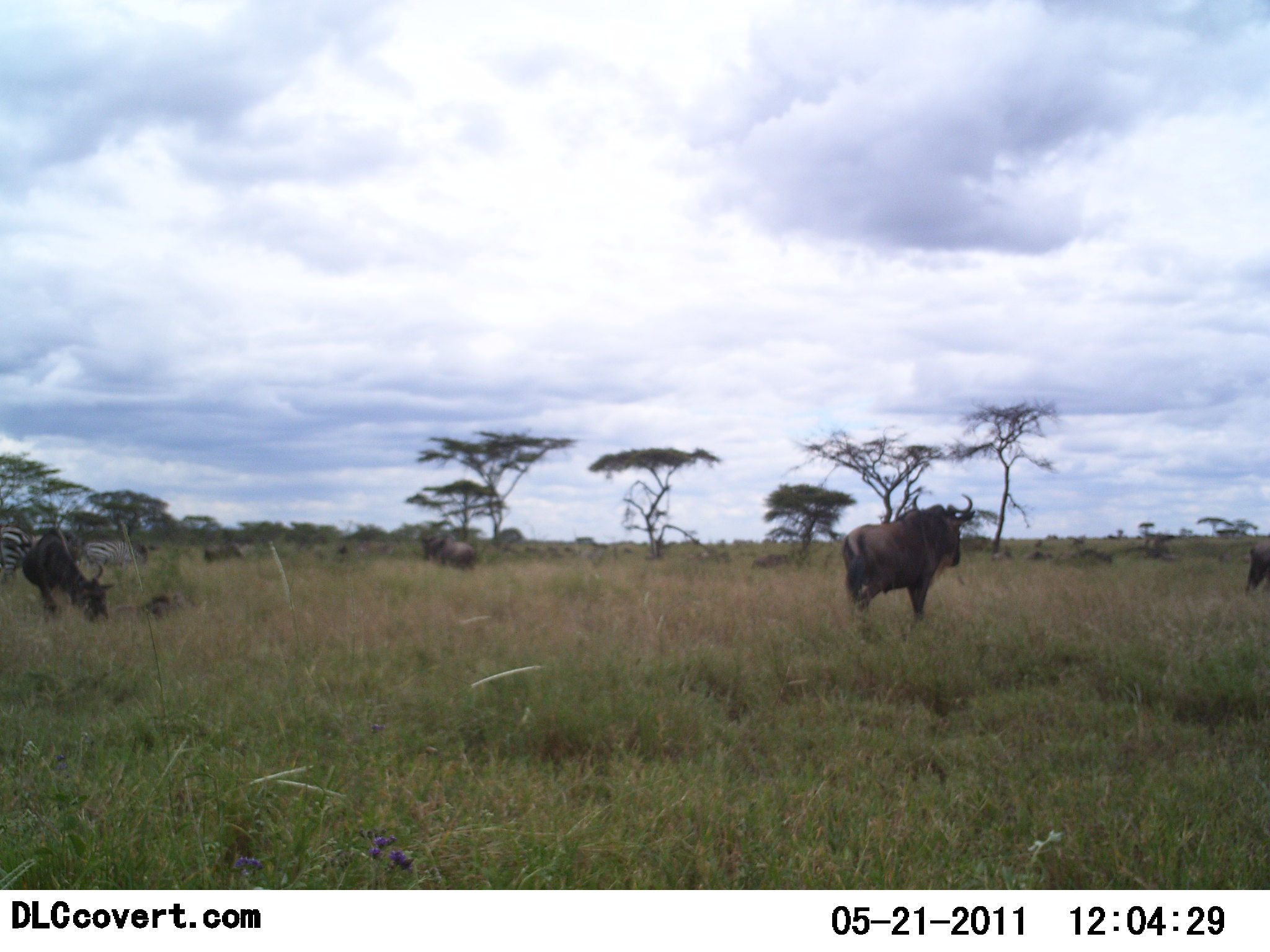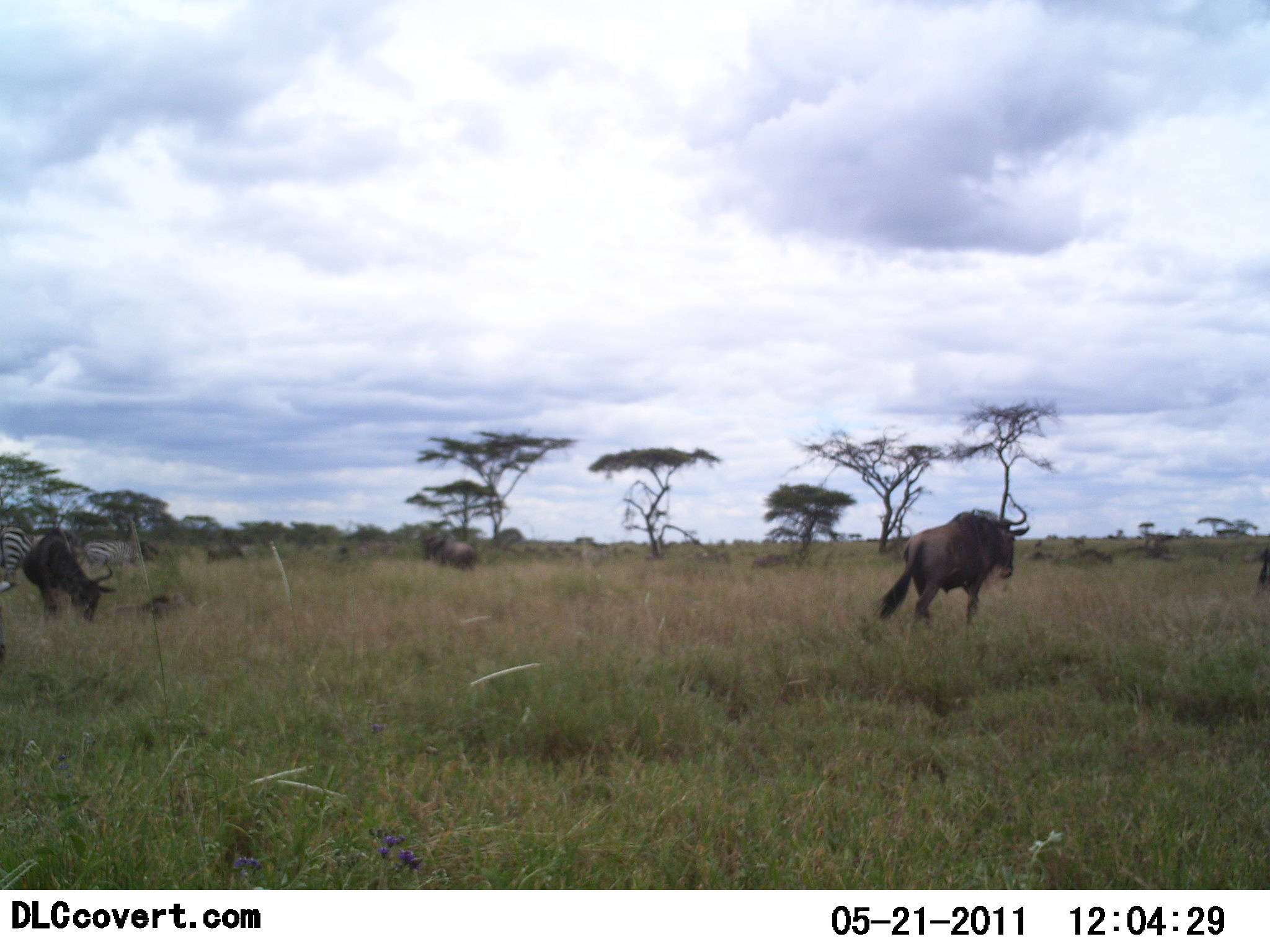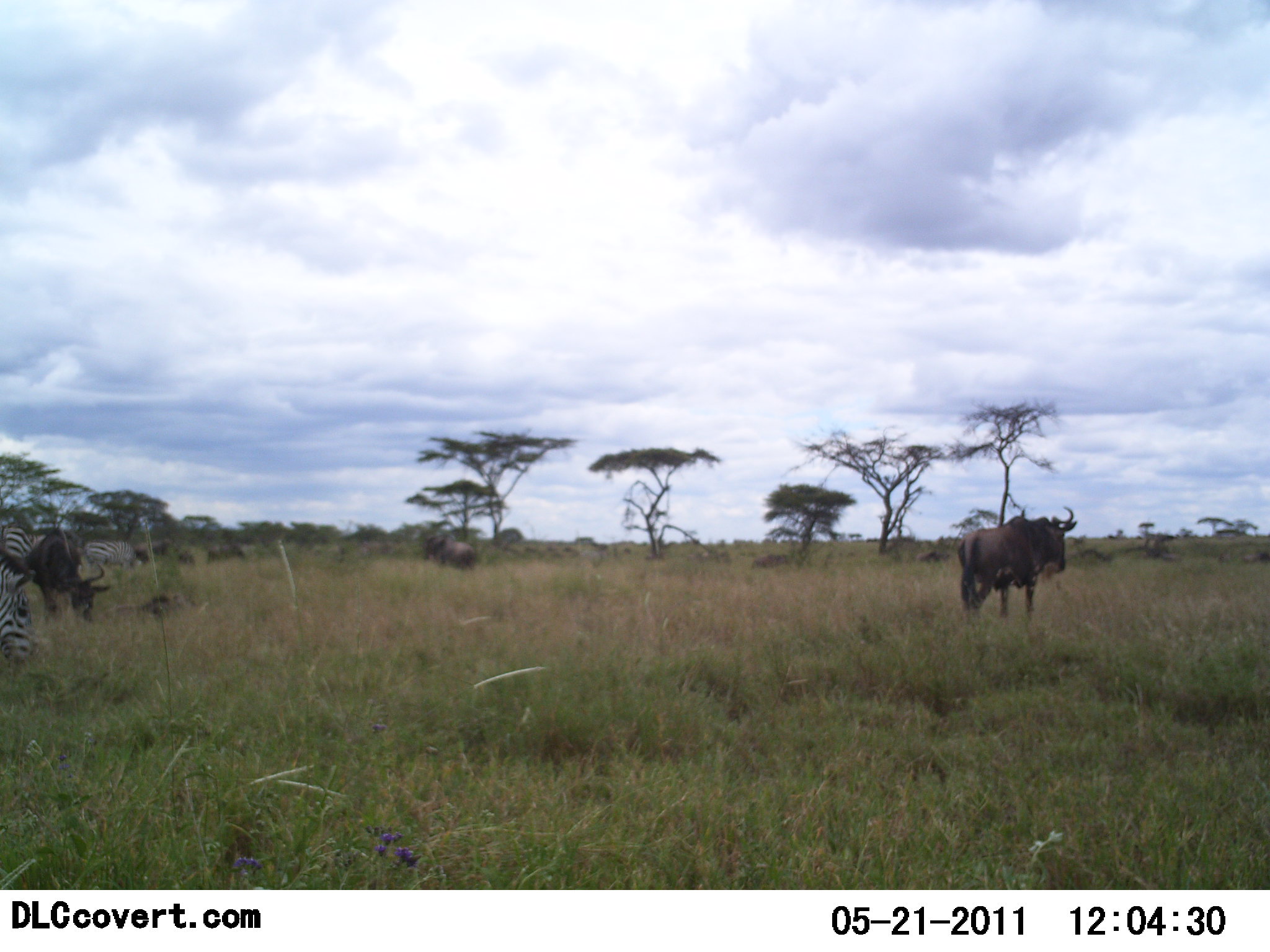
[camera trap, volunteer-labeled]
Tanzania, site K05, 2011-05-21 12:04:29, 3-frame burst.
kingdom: Animalia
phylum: Chordata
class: Mammalia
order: Artiodactyla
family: Bovidae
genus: Connochaetes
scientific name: Connochaetes taurinus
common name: blue wildebeest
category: wildebeest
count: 5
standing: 43%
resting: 0%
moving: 86%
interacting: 7%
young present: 0%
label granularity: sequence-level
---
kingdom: Animalia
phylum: Chordata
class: Mammalia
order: Perissodactyla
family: Equidae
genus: Equus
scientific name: Equus quagga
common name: plains zebra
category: zebra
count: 3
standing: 45%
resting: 0%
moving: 27%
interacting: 9%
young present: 0%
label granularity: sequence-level